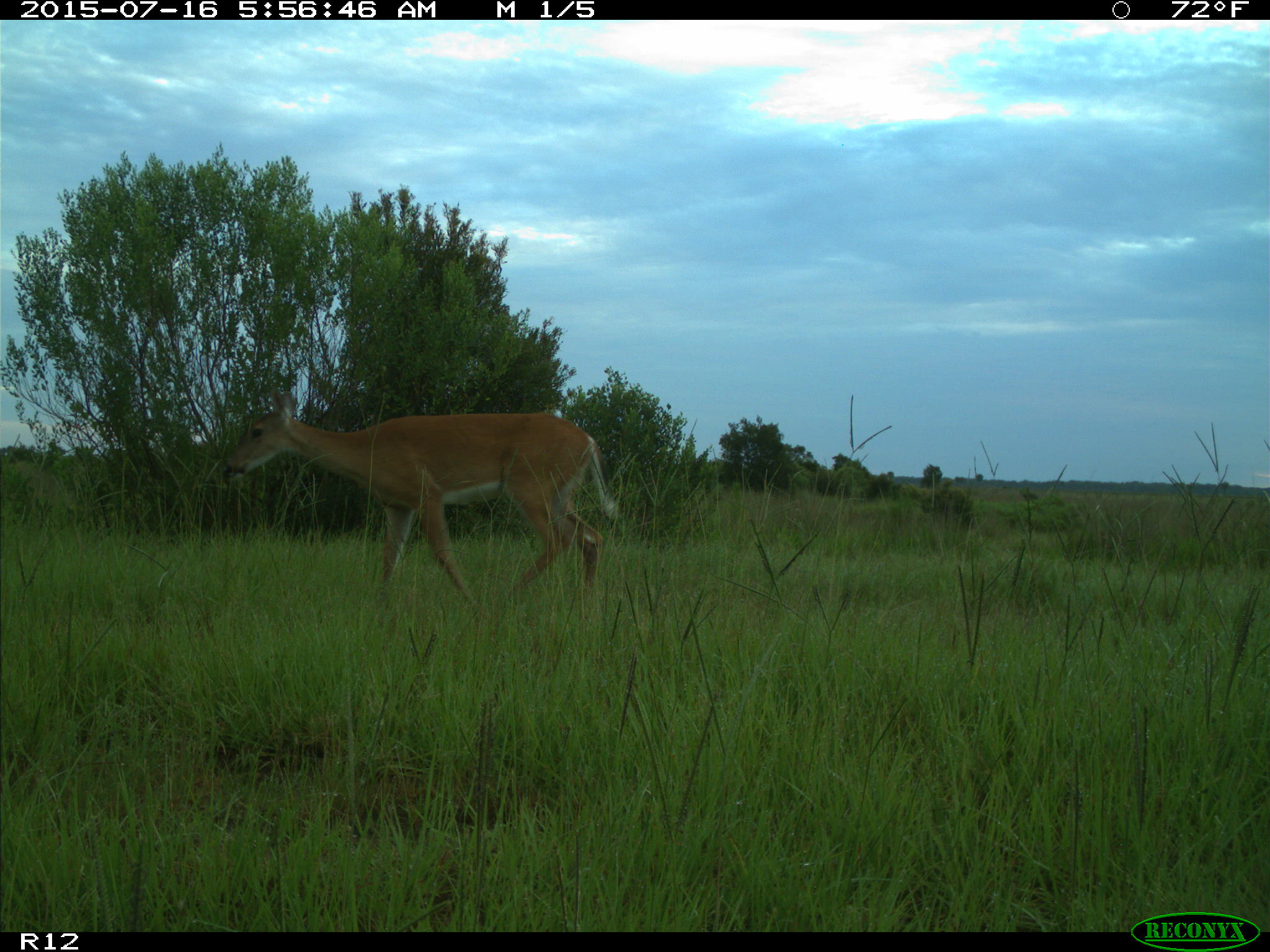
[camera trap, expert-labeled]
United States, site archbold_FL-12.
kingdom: Animalia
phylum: Chordata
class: Mammalia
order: Artiodactyla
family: Cervidae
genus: Odocoileus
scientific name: Odocoileus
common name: deer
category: unidentified deer